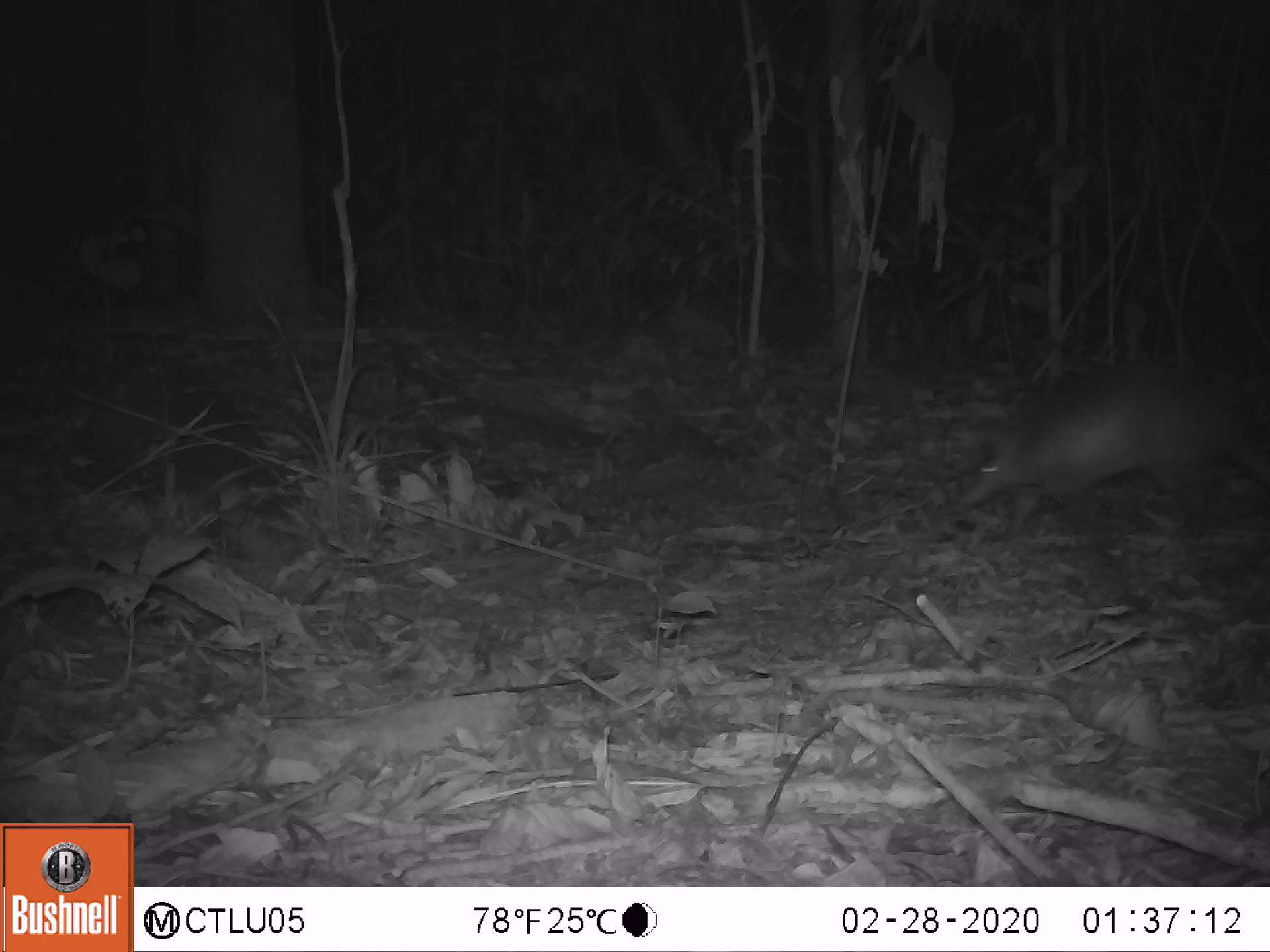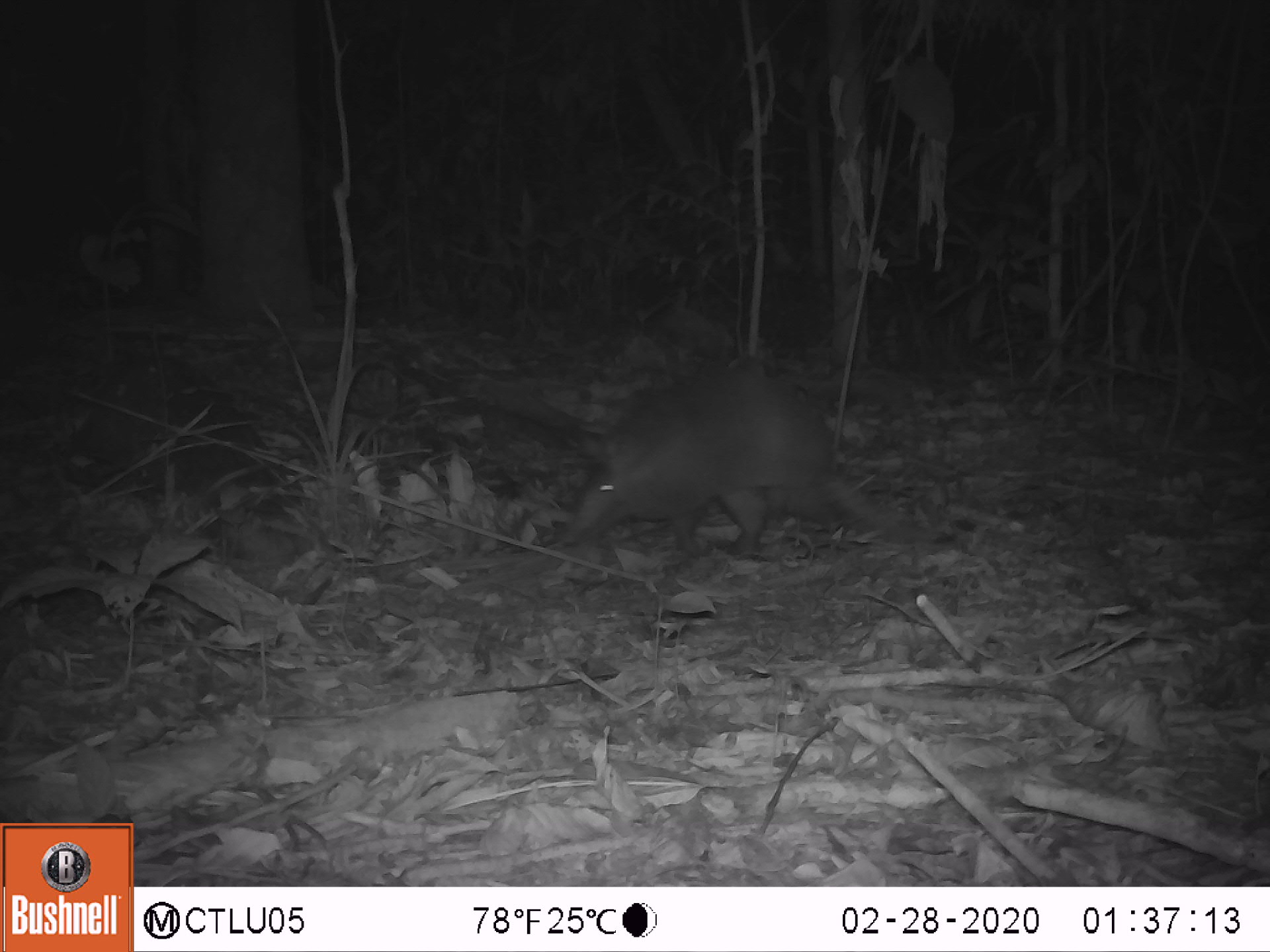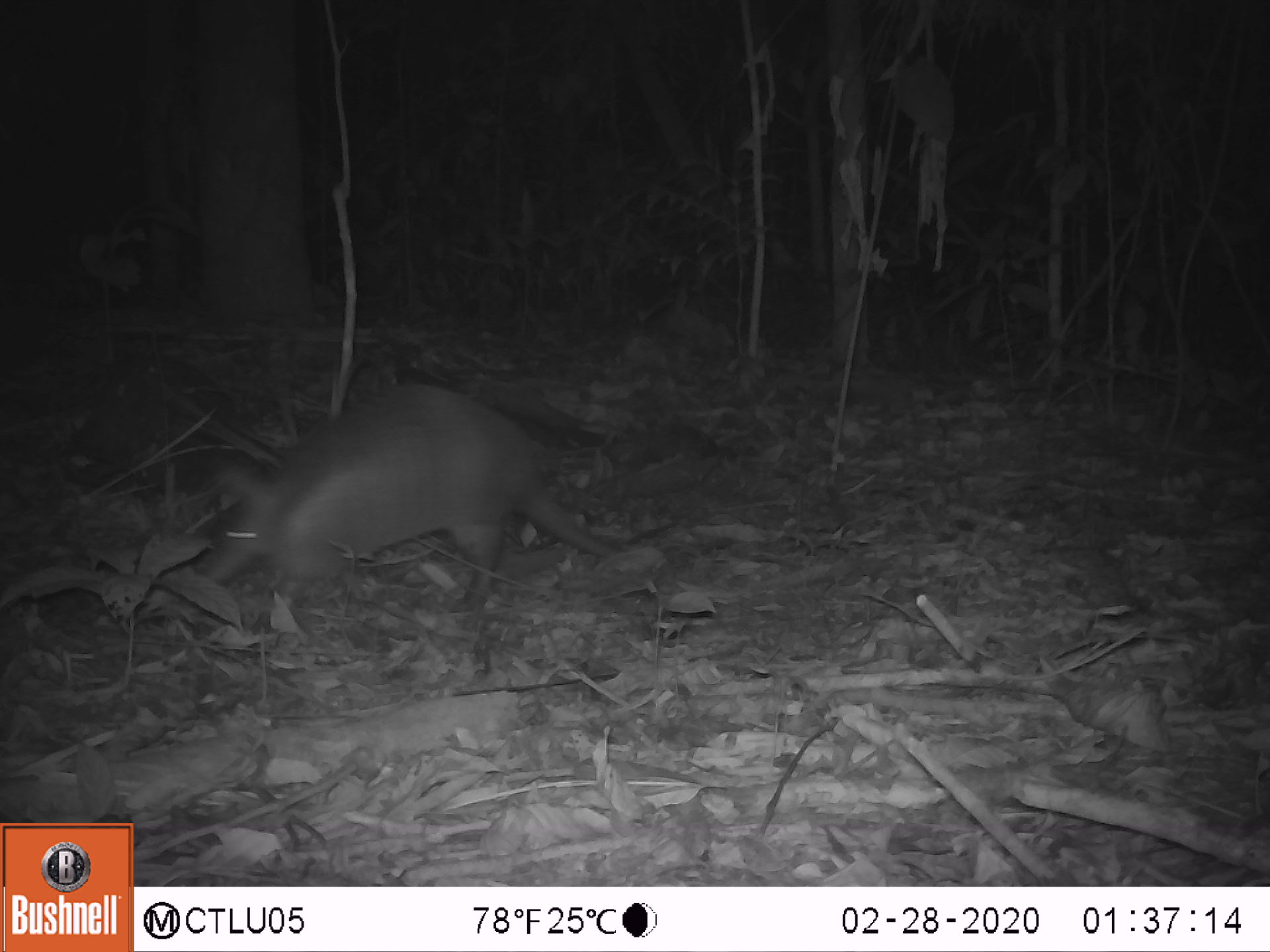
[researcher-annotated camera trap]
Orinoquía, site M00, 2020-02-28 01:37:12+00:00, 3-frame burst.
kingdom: Animalia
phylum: Chordata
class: Mammalia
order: Cingulata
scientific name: Cingulata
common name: armadillo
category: unknown armadillo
Unknown armadillo (armadillo) (Cingulata).